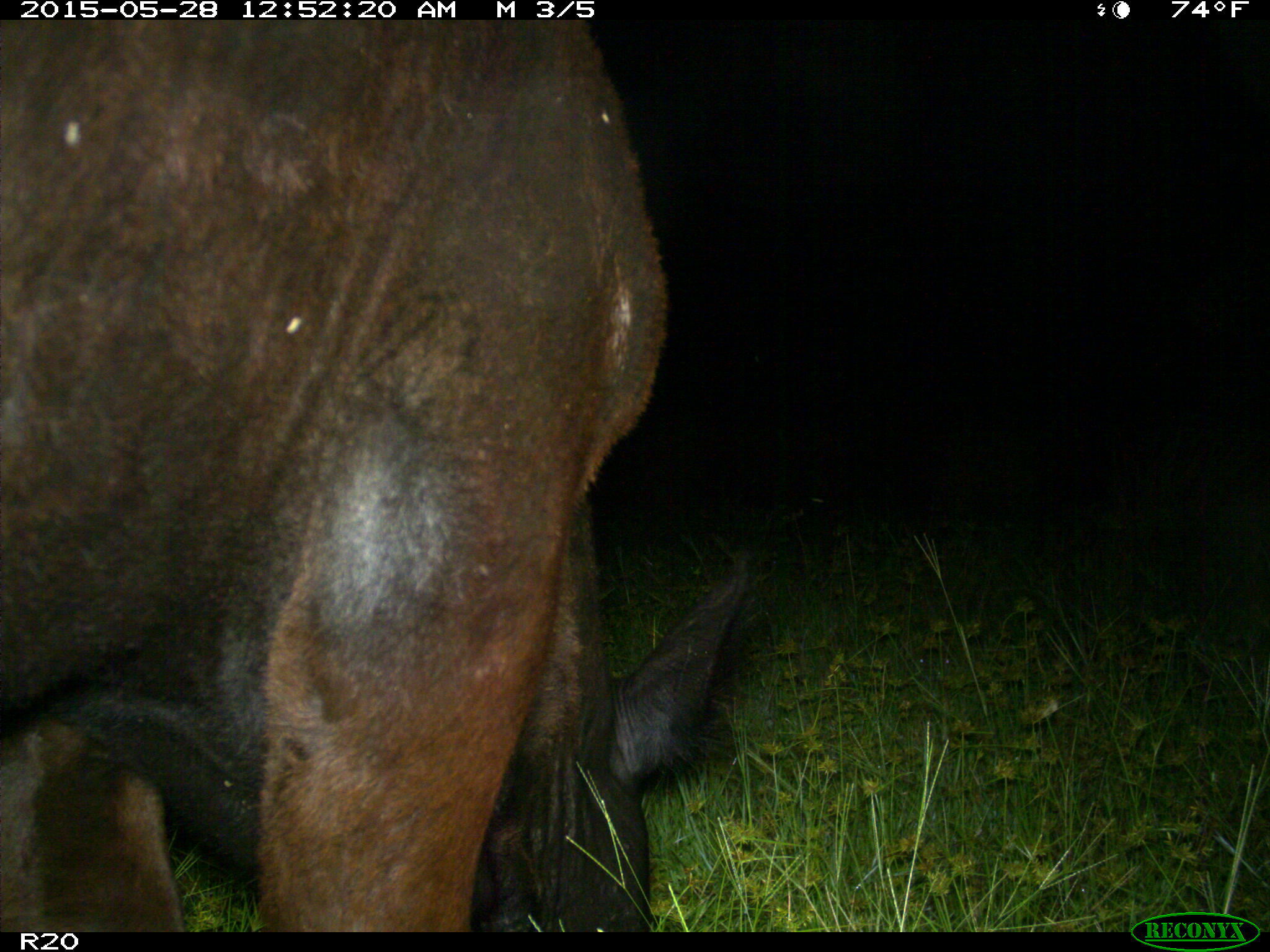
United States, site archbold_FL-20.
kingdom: Animalia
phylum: Chordata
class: Mammalia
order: Artiodactyla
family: Bovidae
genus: Bos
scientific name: Bos taurus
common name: domestic cow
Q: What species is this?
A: Bos taurus (domestic cow).